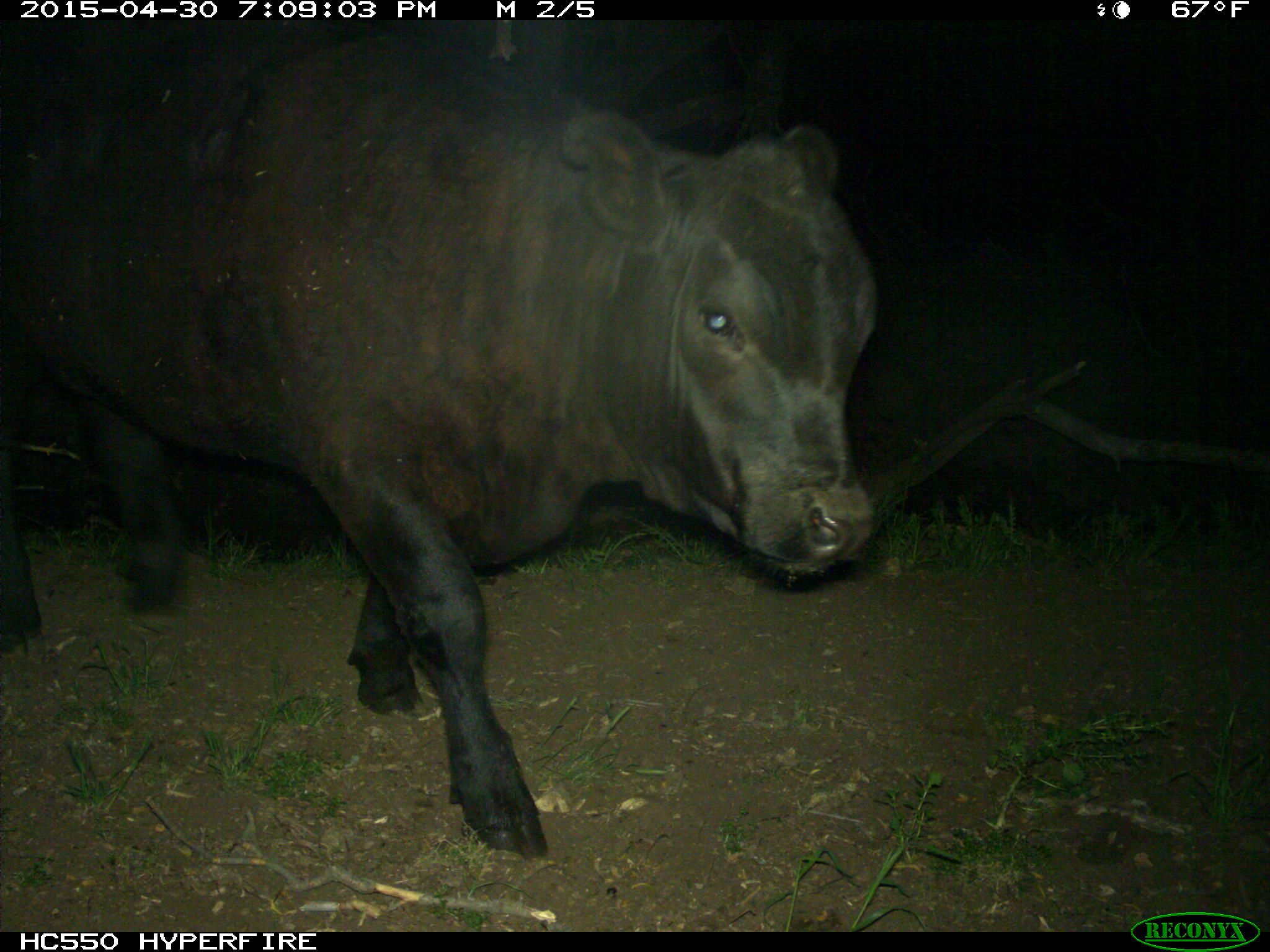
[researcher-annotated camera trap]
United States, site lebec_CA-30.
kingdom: Animalia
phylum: Chordata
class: Mammalia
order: Artiodactyla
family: Bovidae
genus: Bos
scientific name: Bos taurus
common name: domestic cow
Bos taurus (domestic cow).